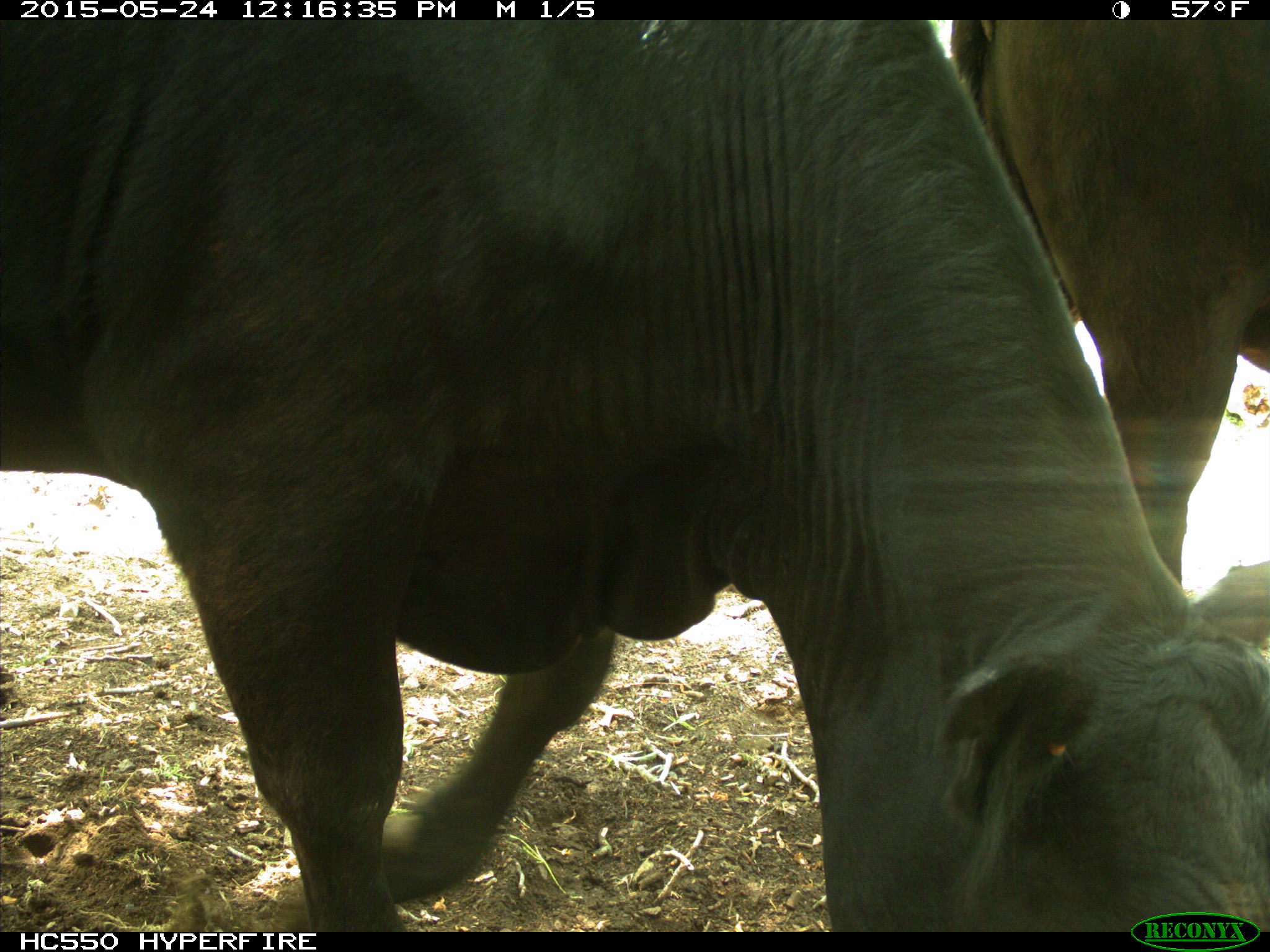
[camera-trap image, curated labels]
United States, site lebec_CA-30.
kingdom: Animalia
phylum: Chordata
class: Mammalia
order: Artiodactyla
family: Bovidae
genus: Bos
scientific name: Bos taurus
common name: domestic cow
Bos taurus (domestic cow).